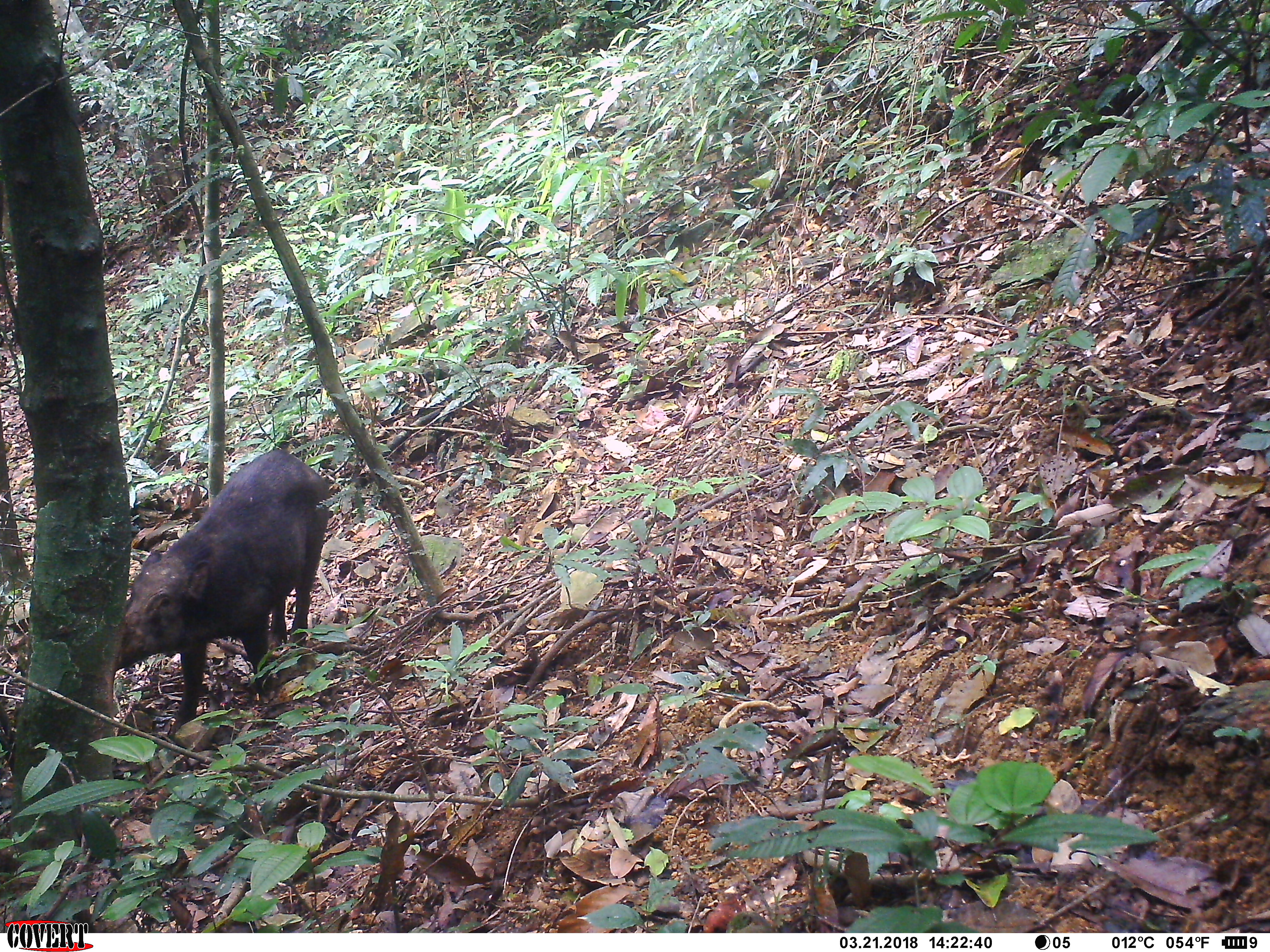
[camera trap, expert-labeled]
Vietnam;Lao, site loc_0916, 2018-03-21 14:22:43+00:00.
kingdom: Animalia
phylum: Chordata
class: Mammalia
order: Artiodactyla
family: Suidae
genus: Sus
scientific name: Sus scrofa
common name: eurasian wild pig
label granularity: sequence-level